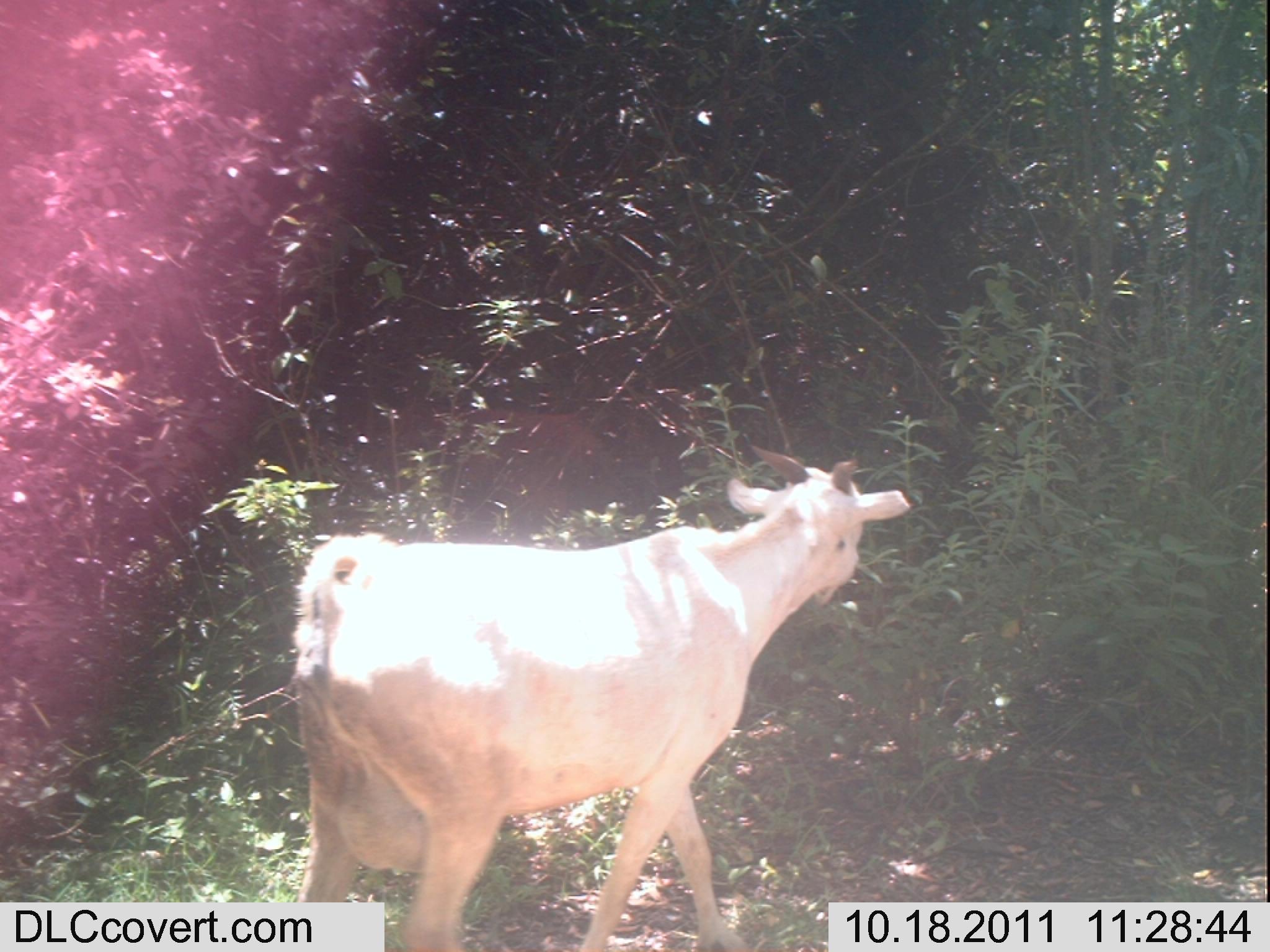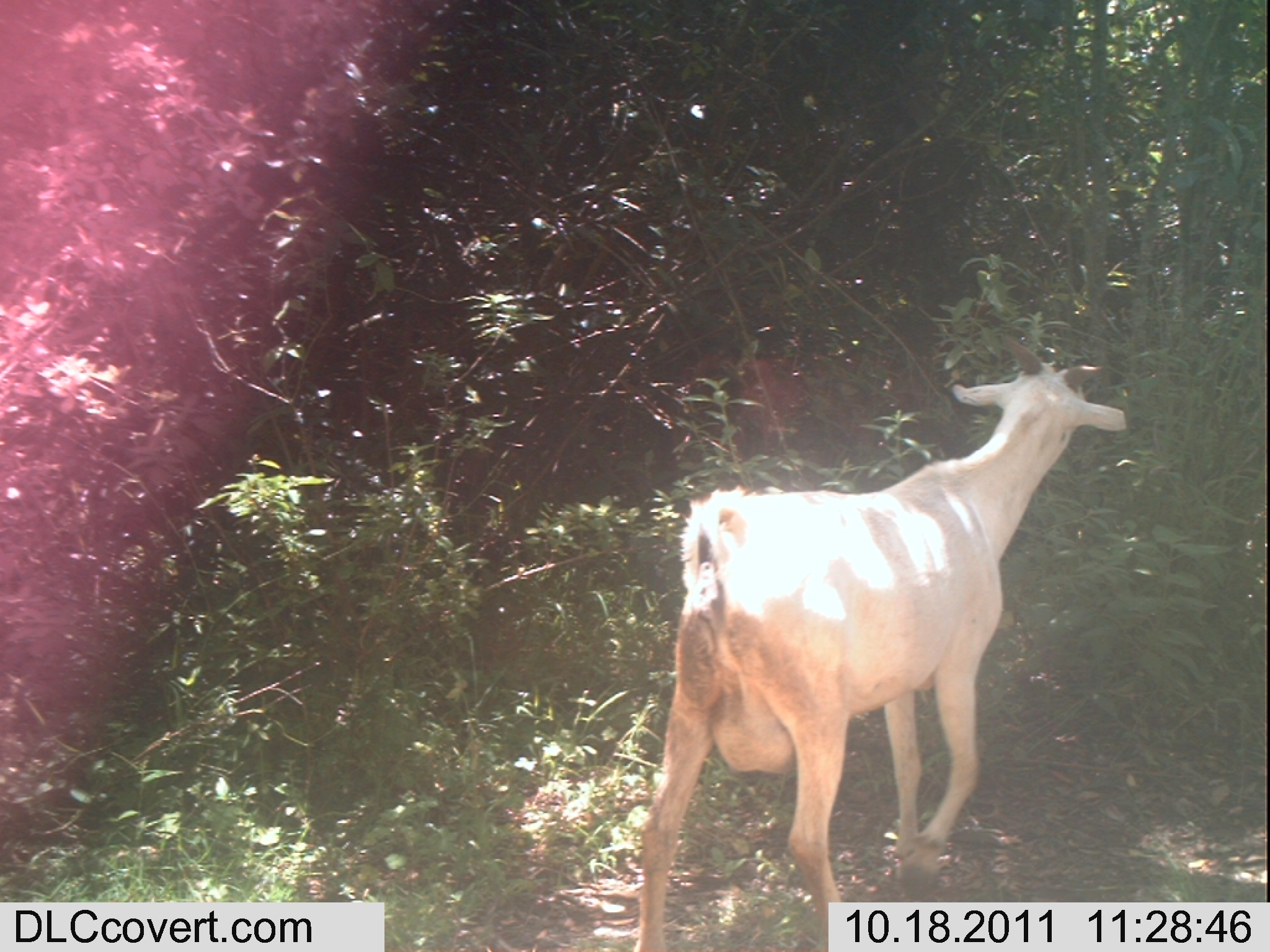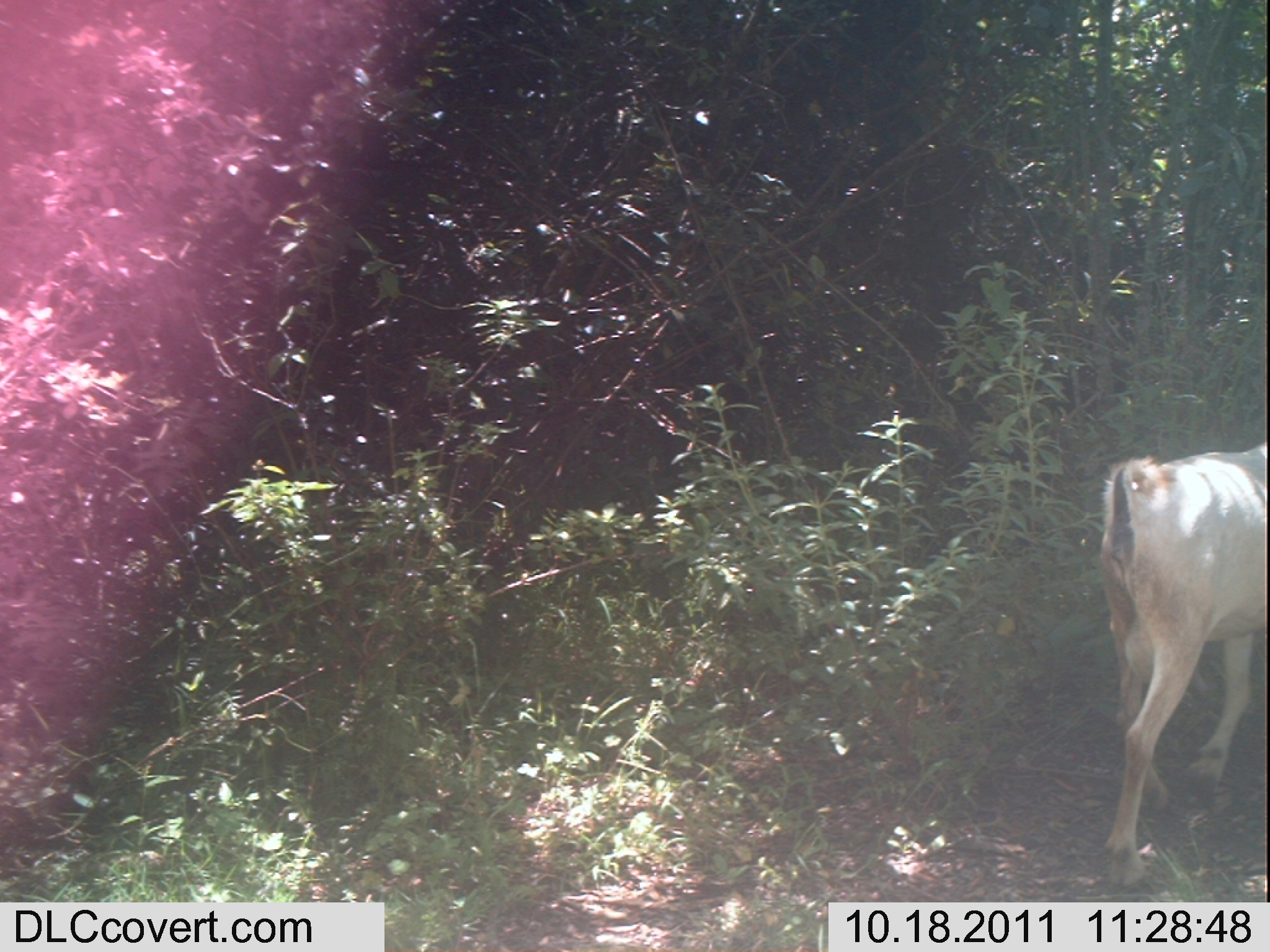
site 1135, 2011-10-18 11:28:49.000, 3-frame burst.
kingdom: Animalia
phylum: Chordata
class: Mammalia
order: Artiodactyla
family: Bovidae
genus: Capra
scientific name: Capra aegagrus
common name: wild goat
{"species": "Capra aegagrus (wild goat)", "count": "1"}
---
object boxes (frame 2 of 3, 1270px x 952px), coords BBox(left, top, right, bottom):
capra aegagrus: BBox(632, 333, 1127, 951)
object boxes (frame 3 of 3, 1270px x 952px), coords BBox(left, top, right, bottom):
capra aegagrus: BBox(1099, 442, 1267, 892)